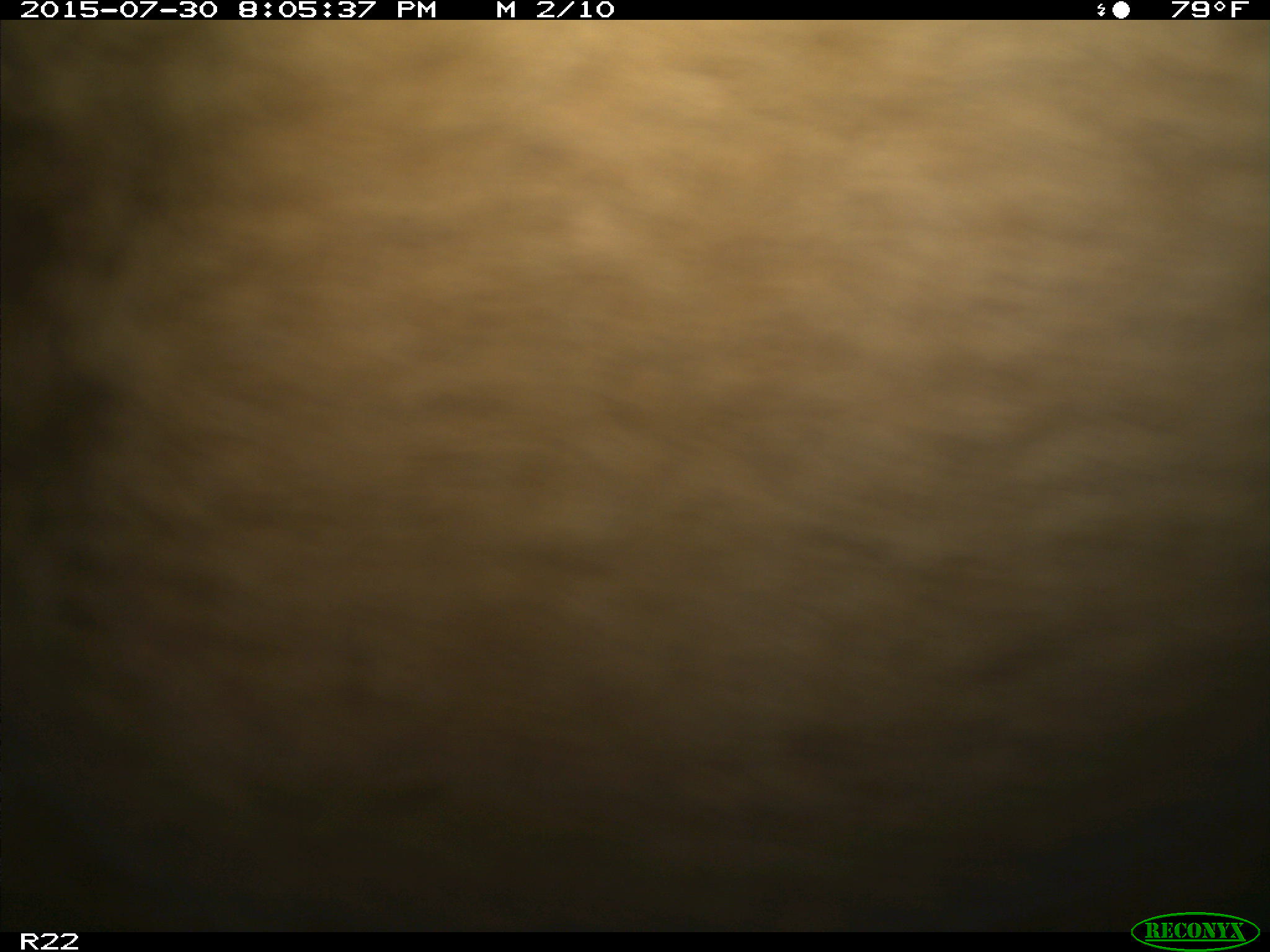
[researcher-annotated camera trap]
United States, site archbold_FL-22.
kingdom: Animalia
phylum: Chordata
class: Mammalia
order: Artiodactyla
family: Bovidae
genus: Bos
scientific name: Bos taurus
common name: domestic cow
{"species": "Bos taurus (domestic cow)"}